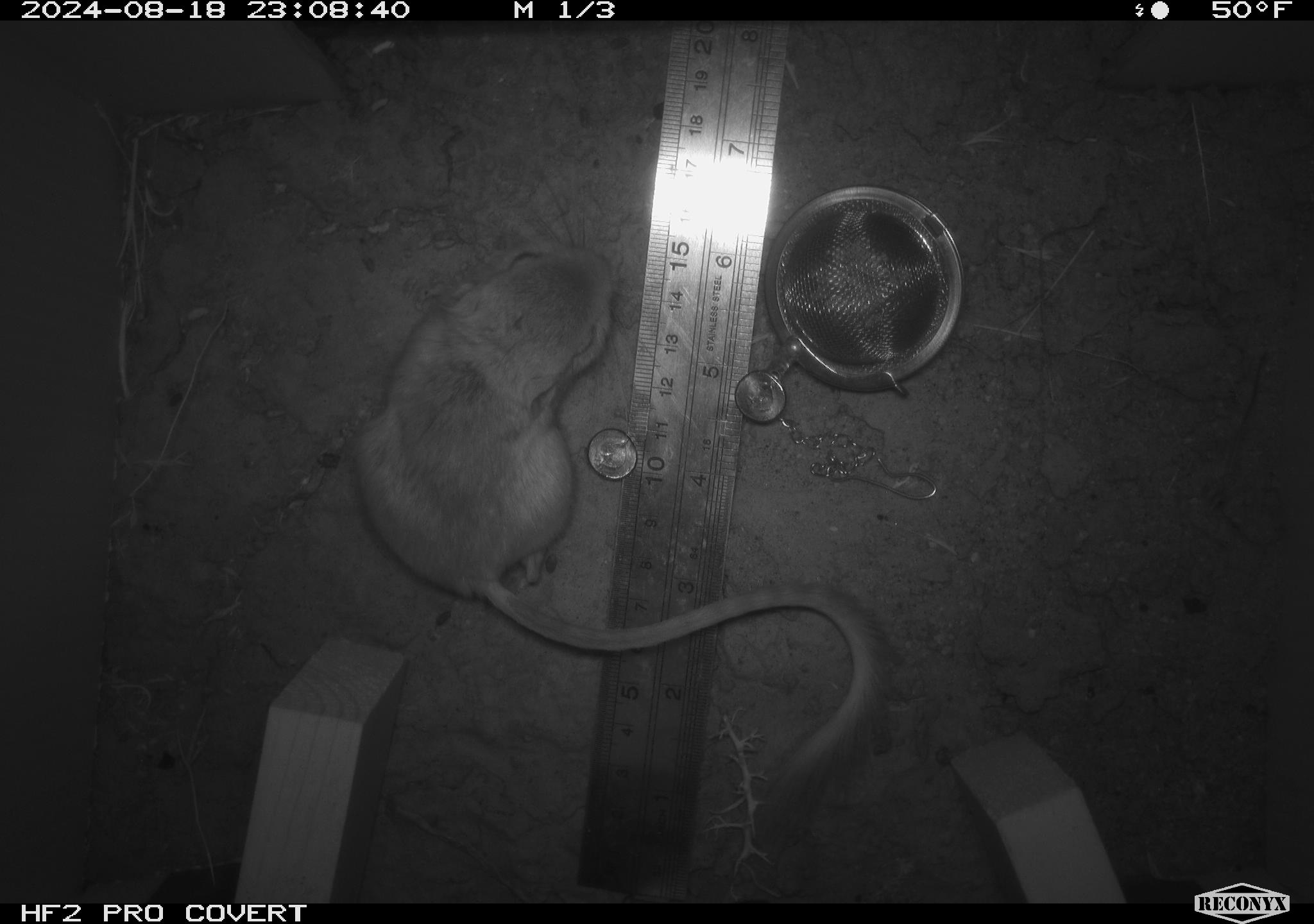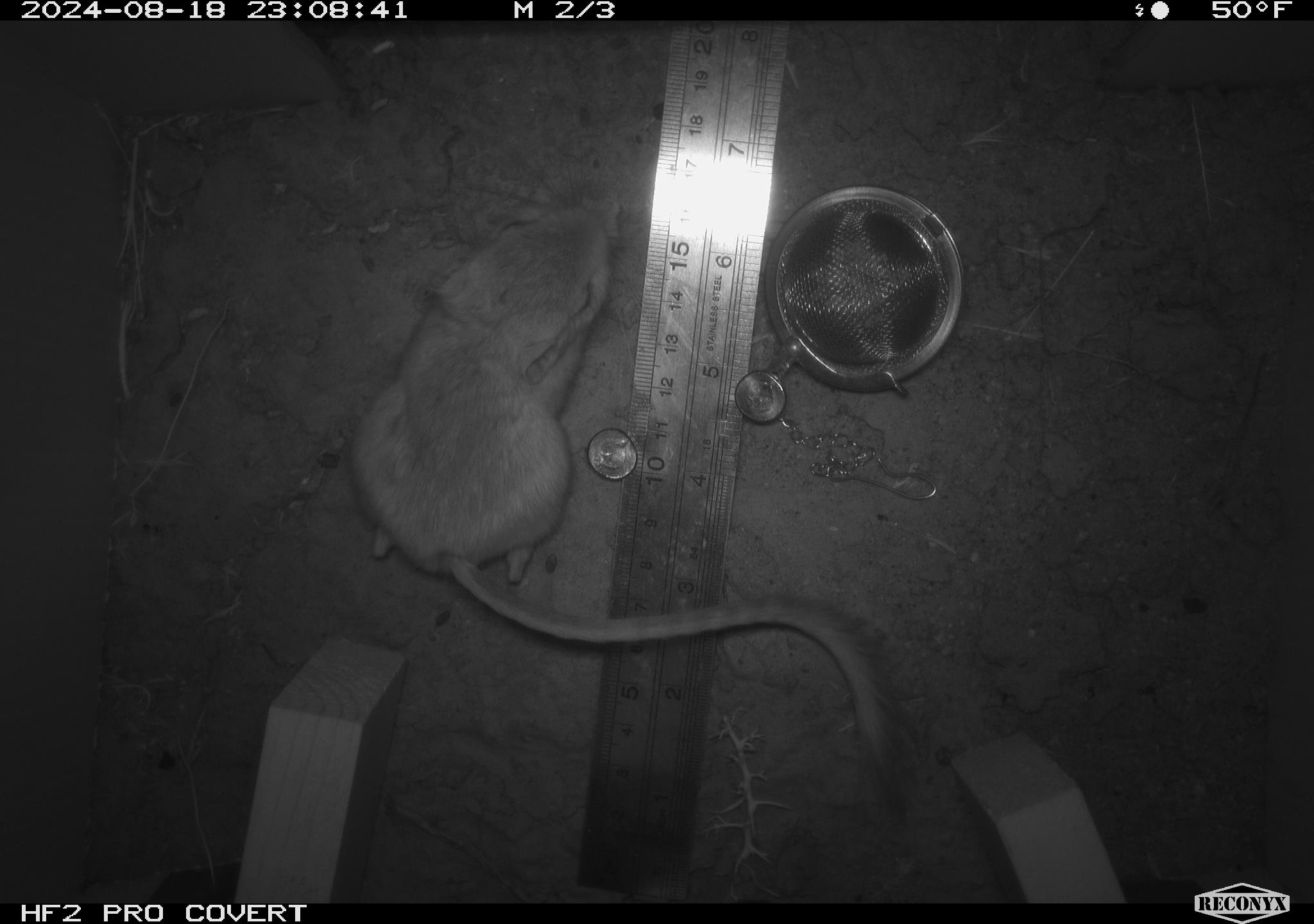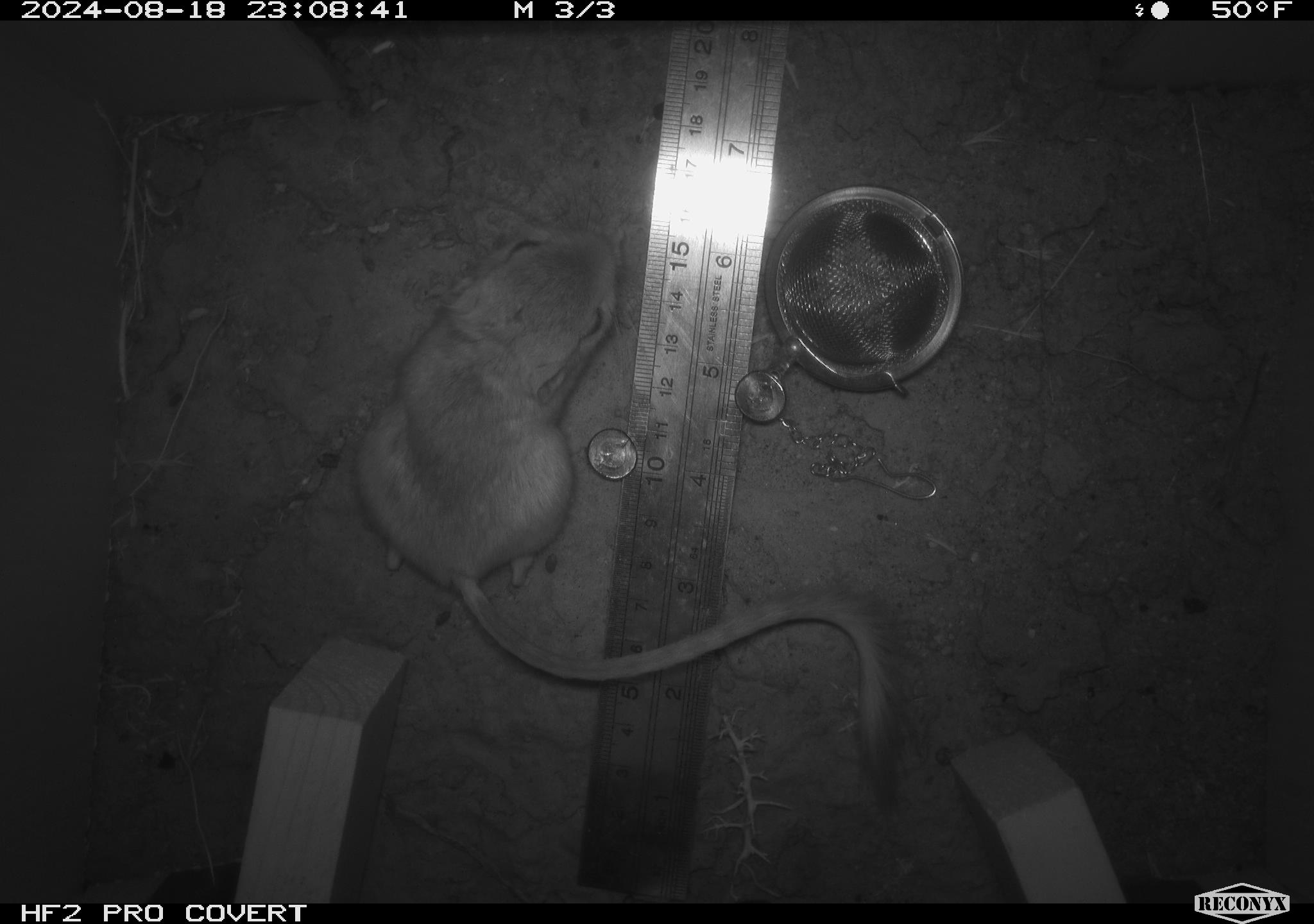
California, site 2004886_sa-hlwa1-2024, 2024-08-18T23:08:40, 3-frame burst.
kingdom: Animalia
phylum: Chordata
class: Mammalia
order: Rodentia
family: Heteromyidae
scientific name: Heteromyidae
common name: kangaroo rats and pocket mice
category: heteromyidae family